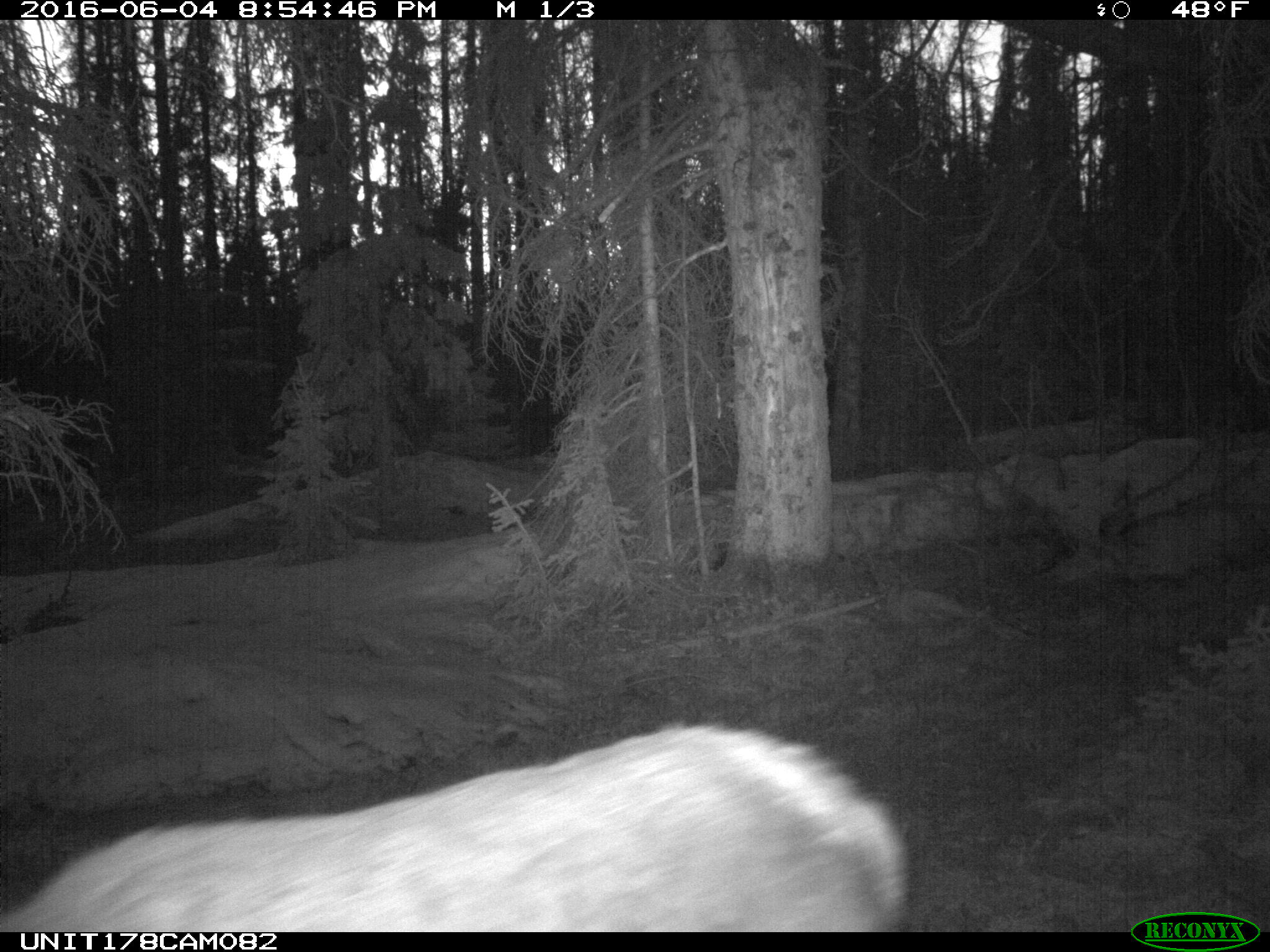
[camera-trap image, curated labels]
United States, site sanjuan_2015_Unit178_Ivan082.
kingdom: Animalia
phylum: Chordata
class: Mammalia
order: Artiodactyla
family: Cervidae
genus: Cervus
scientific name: Cervus elaphus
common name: red deer